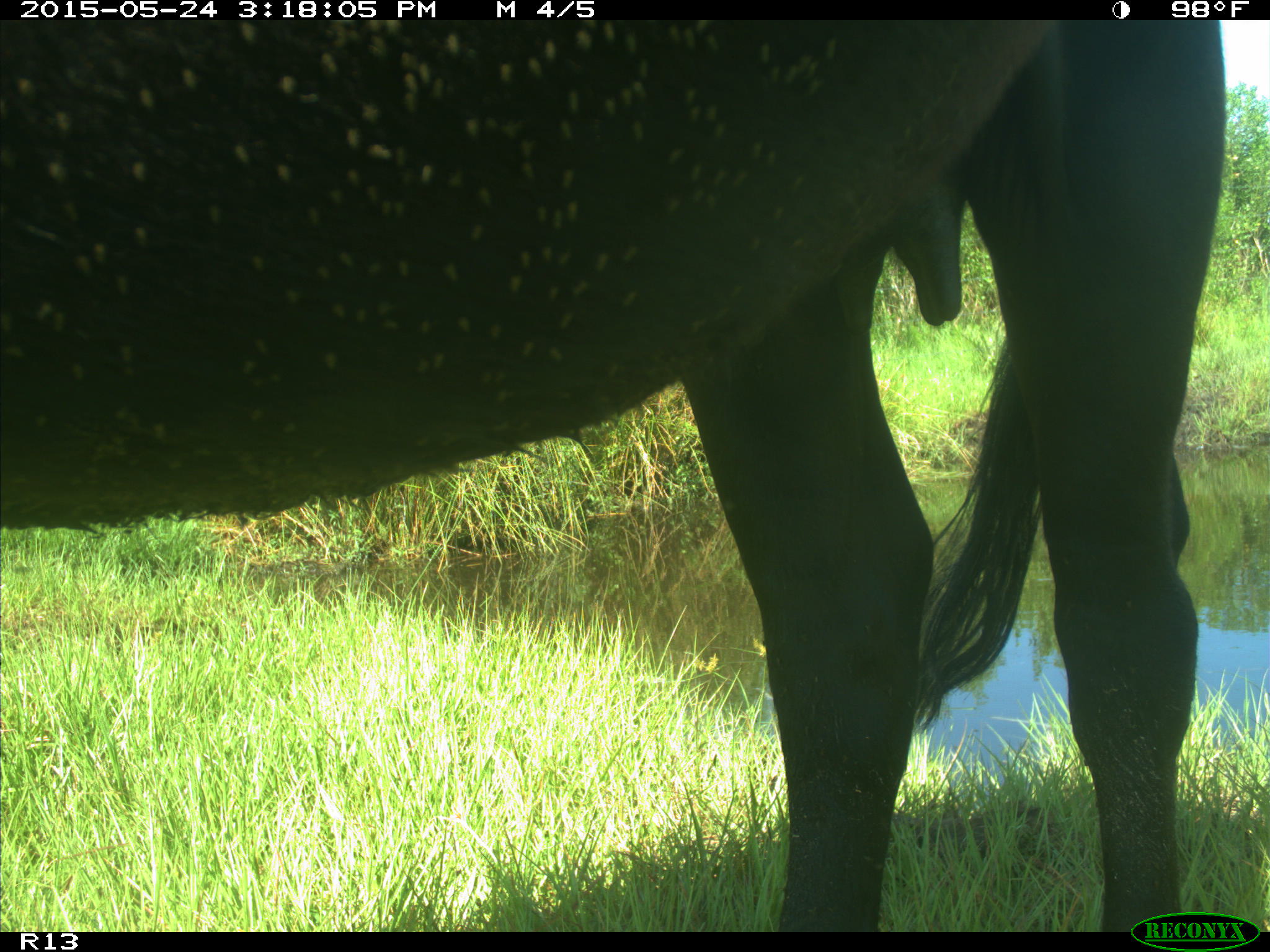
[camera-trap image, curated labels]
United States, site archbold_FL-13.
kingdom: Animalia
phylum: Chordata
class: Mammalia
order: Artiodactyla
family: Bovidae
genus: Bos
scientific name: Bos taurus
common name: domestic cow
Bos taurus (domestic cow).